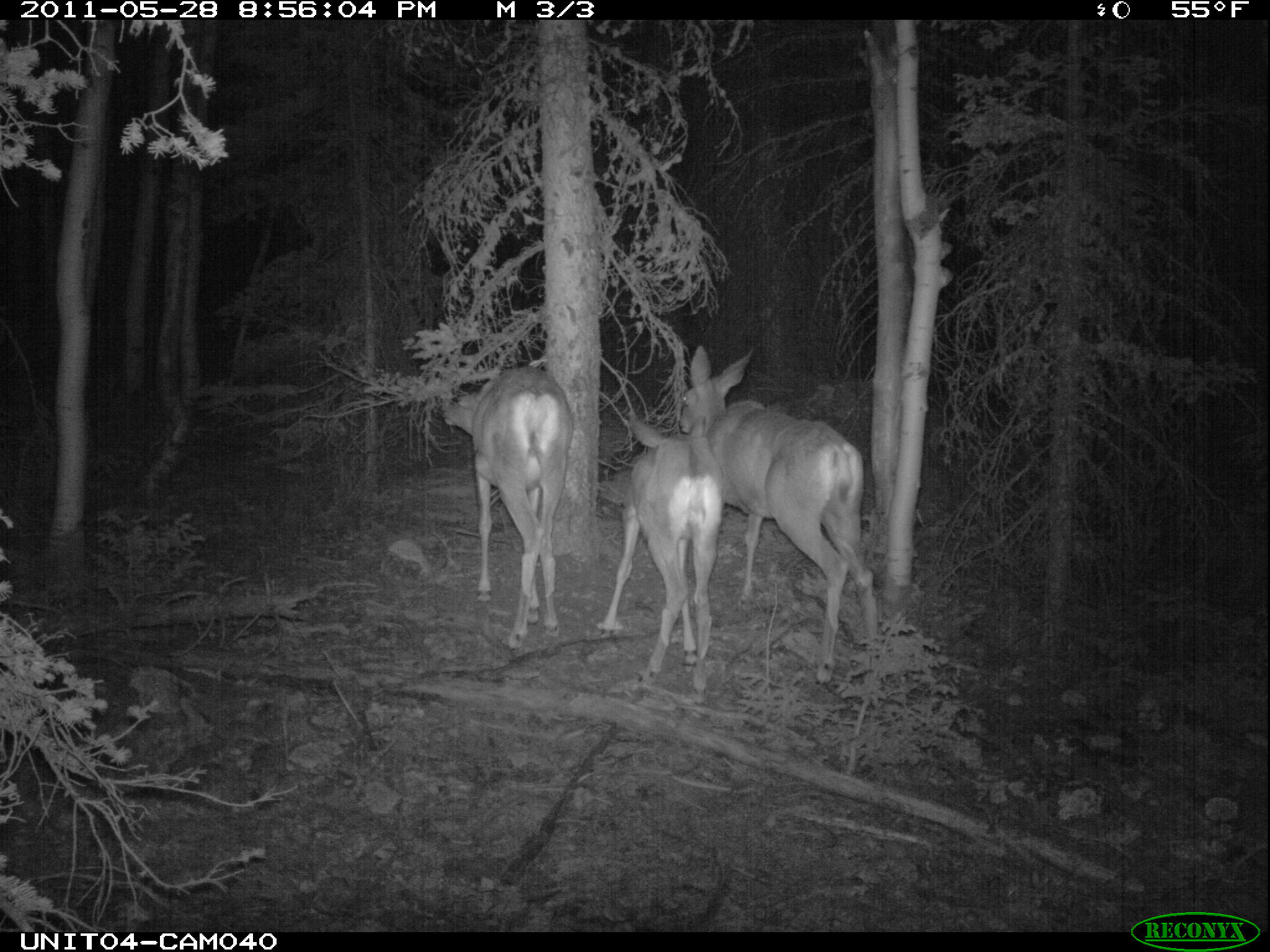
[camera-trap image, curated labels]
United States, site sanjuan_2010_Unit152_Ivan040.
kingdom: Animalia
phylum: Chordata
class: Mammalia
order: Artiodactyla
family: Cervidae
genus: Odocoileus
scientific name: Odocoileus hemionus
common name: mule deer